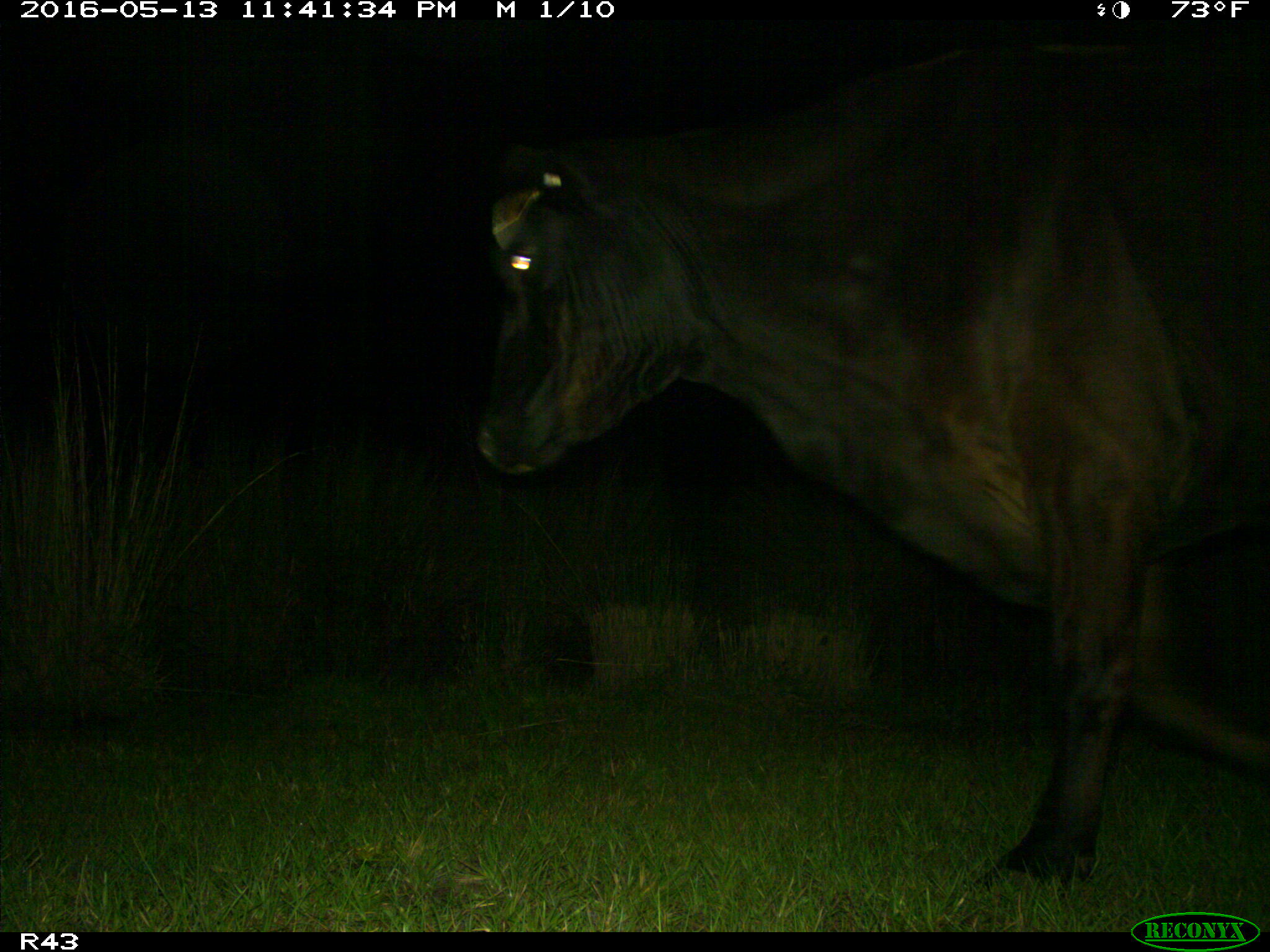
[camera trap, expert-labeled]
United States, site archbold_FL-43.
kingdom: Animalia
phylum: Chordata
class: Mammalia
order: Artiodactyla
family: Bovidae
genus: Bos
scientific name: Bos taurus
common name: domestic cow